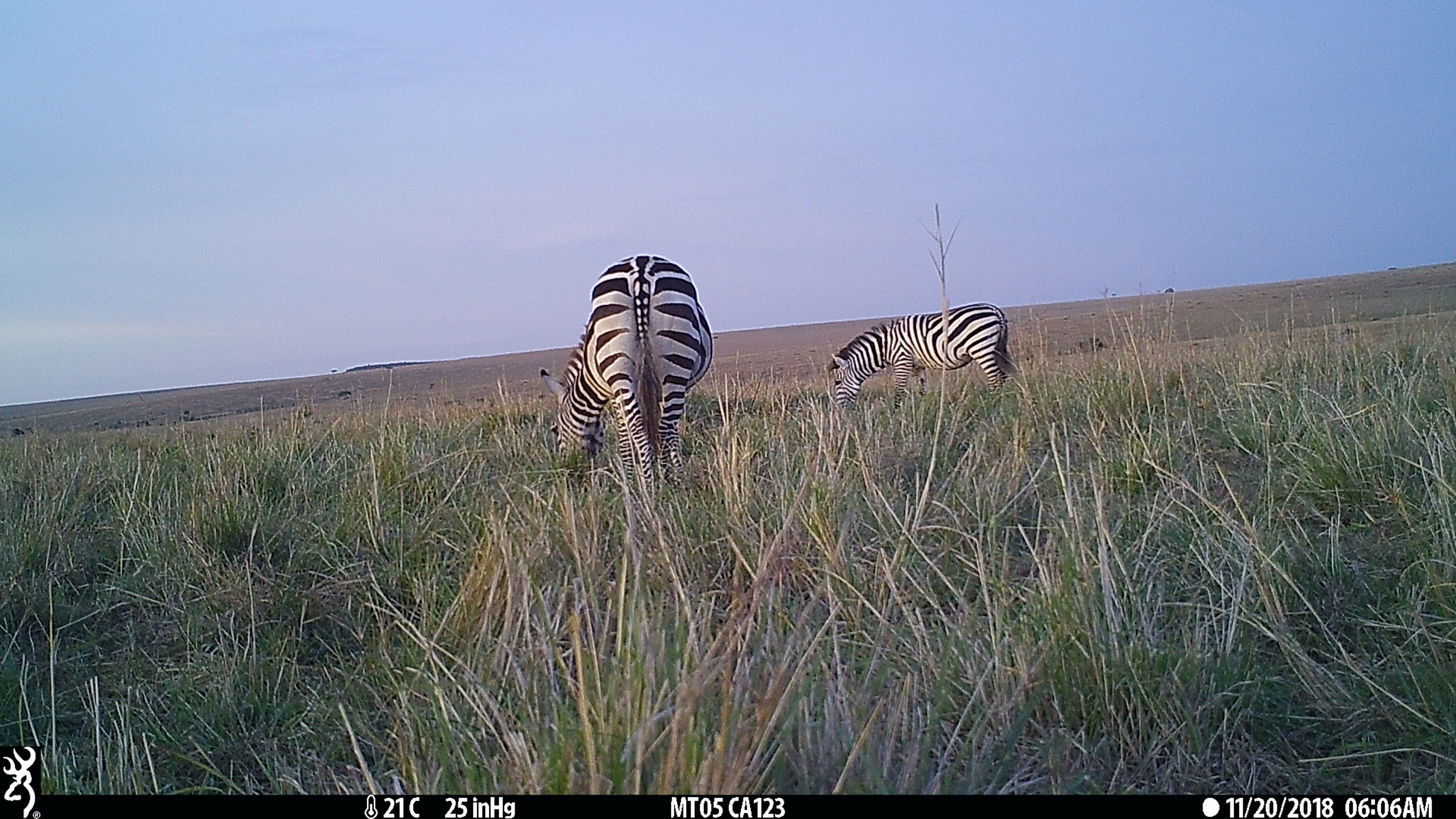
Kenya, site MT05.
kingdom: Animalia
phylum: Chordata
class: Mammalia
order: Perissodactyla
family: Equidae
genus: Equus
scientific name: Equus quagga burchellii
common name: burchell's zebra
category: zebra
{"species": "zebra (burchell's zebra) (Equus quagga burchellii)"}